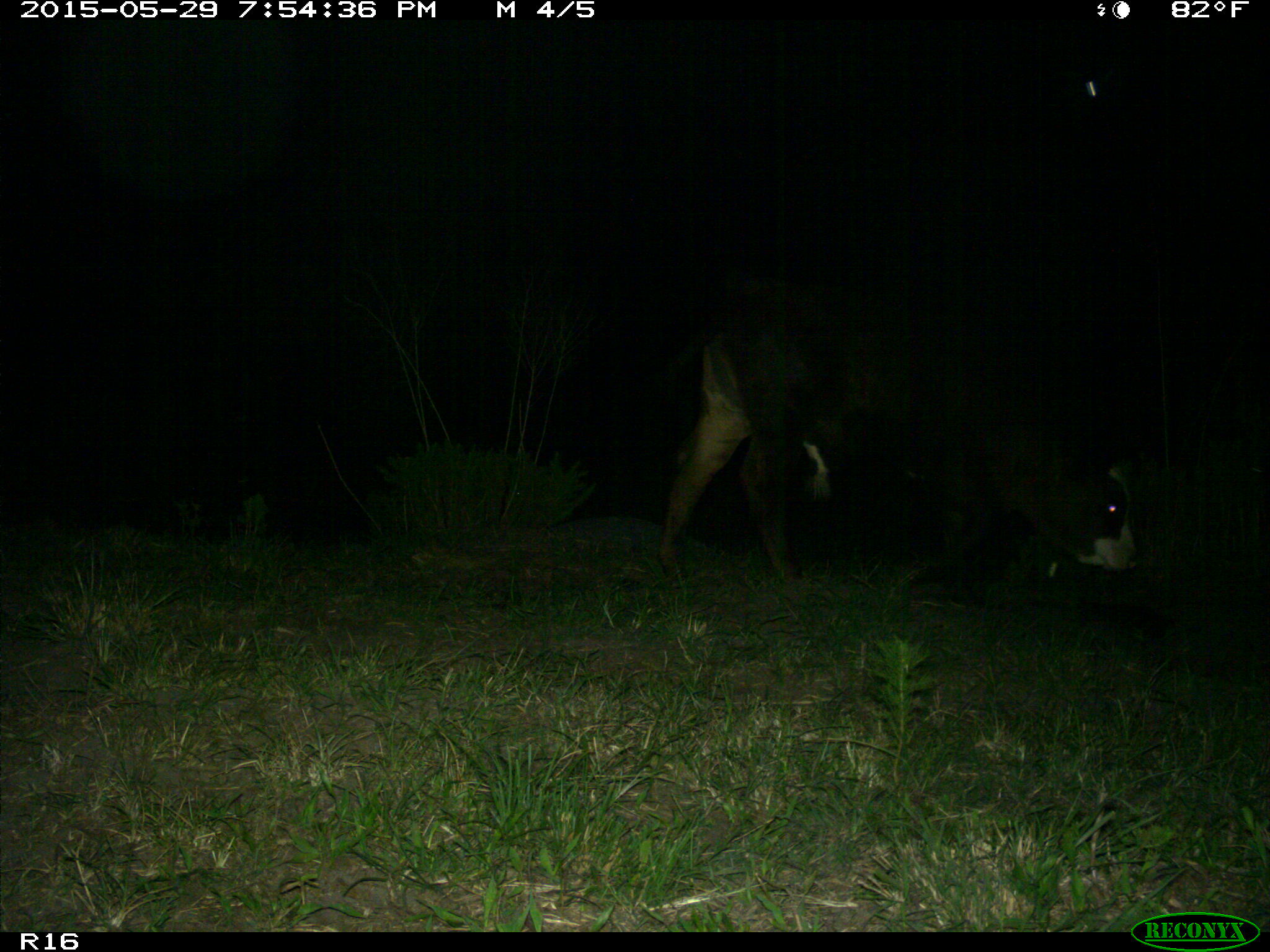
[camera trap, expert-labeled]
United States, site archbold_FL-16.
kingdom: Animalia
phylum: Chordata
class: Mammalia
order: Artiodactyla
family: Bovidae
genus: Bos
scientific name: Bos taurus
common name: domestic cow